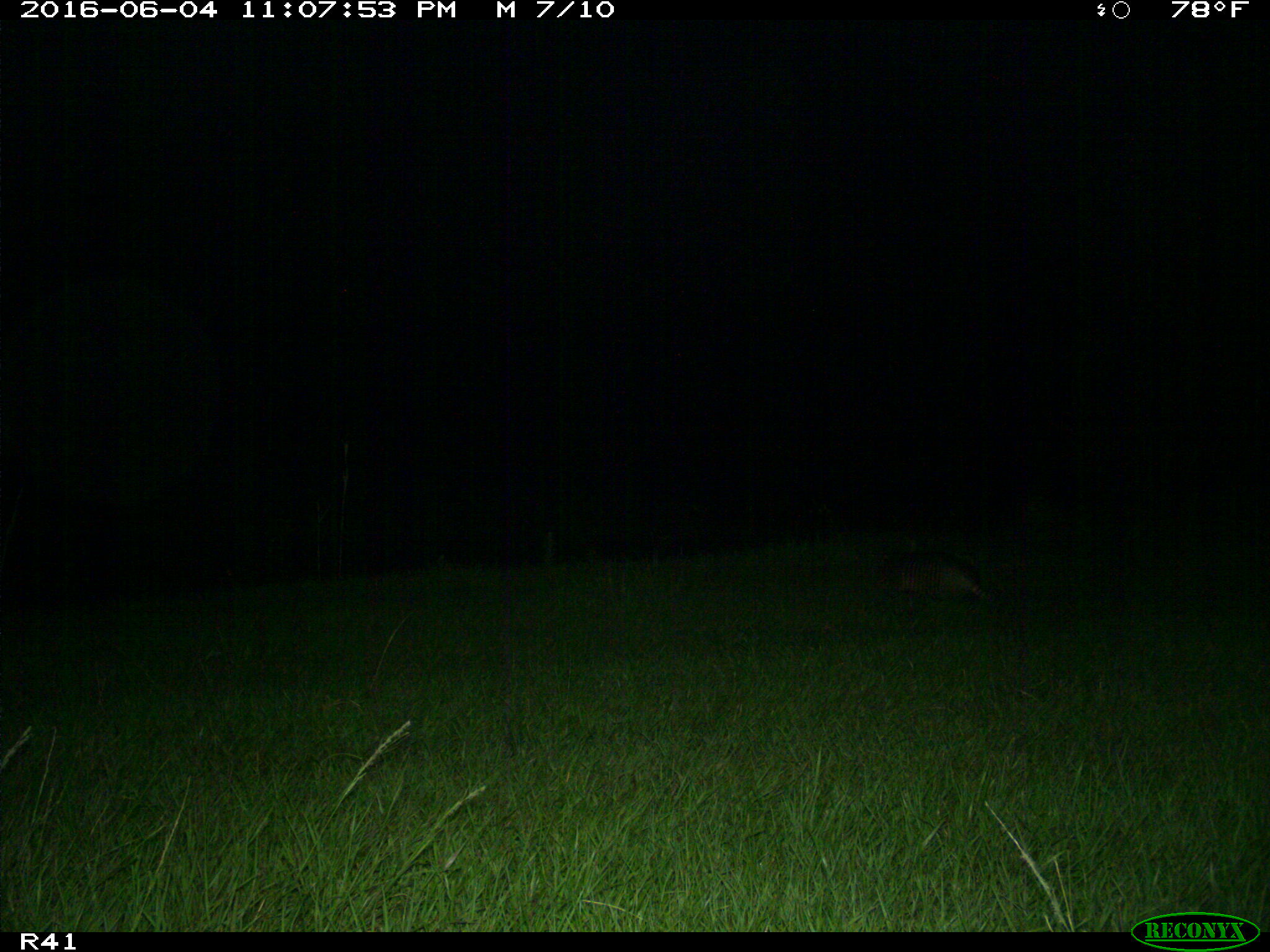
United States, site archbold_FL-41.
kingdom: Animalia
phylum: Chordata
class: Mammalia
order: Cingulata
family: Dasypodidae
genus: Dasypus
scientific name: Dasypus novemcinctus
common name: nine-banded armadillo